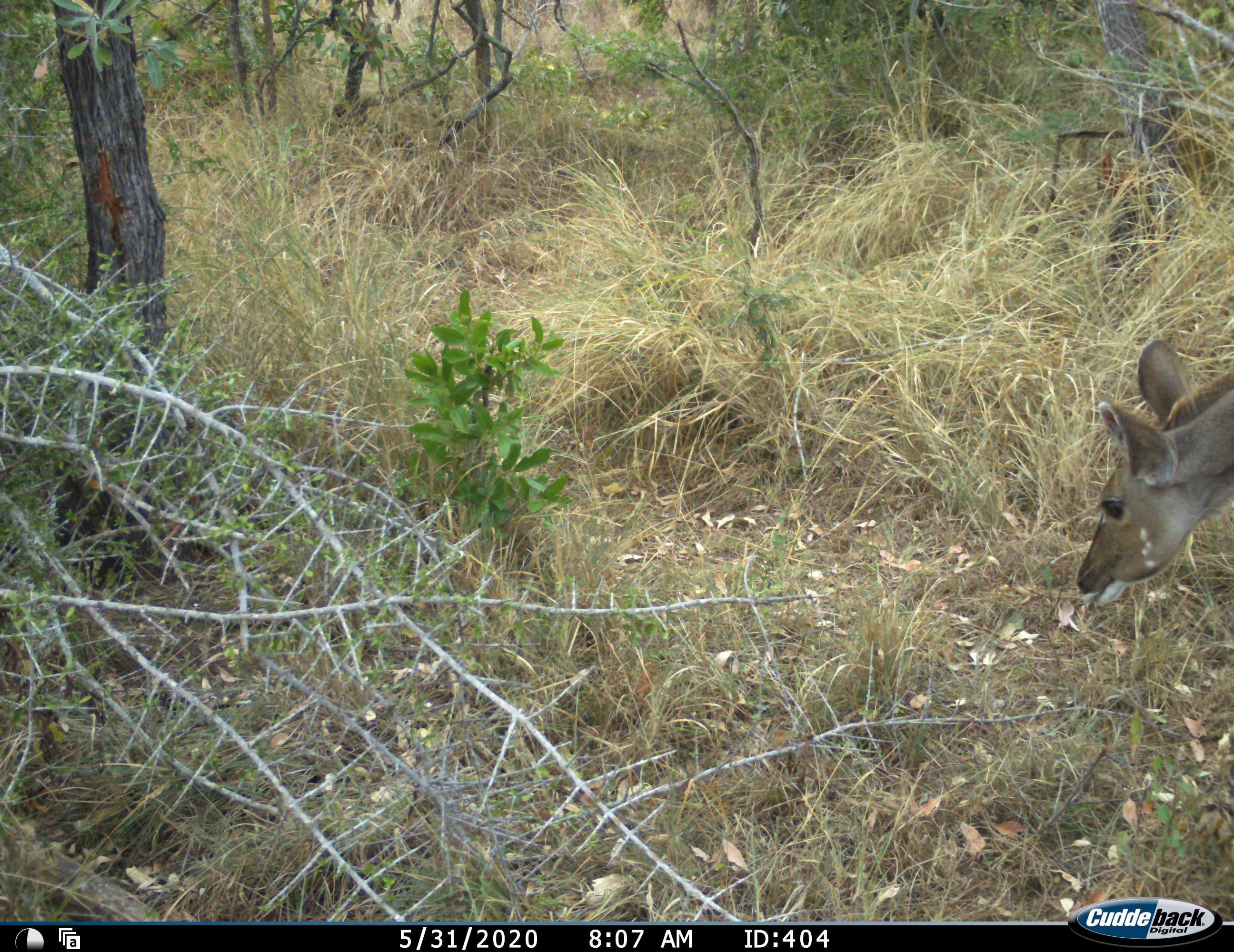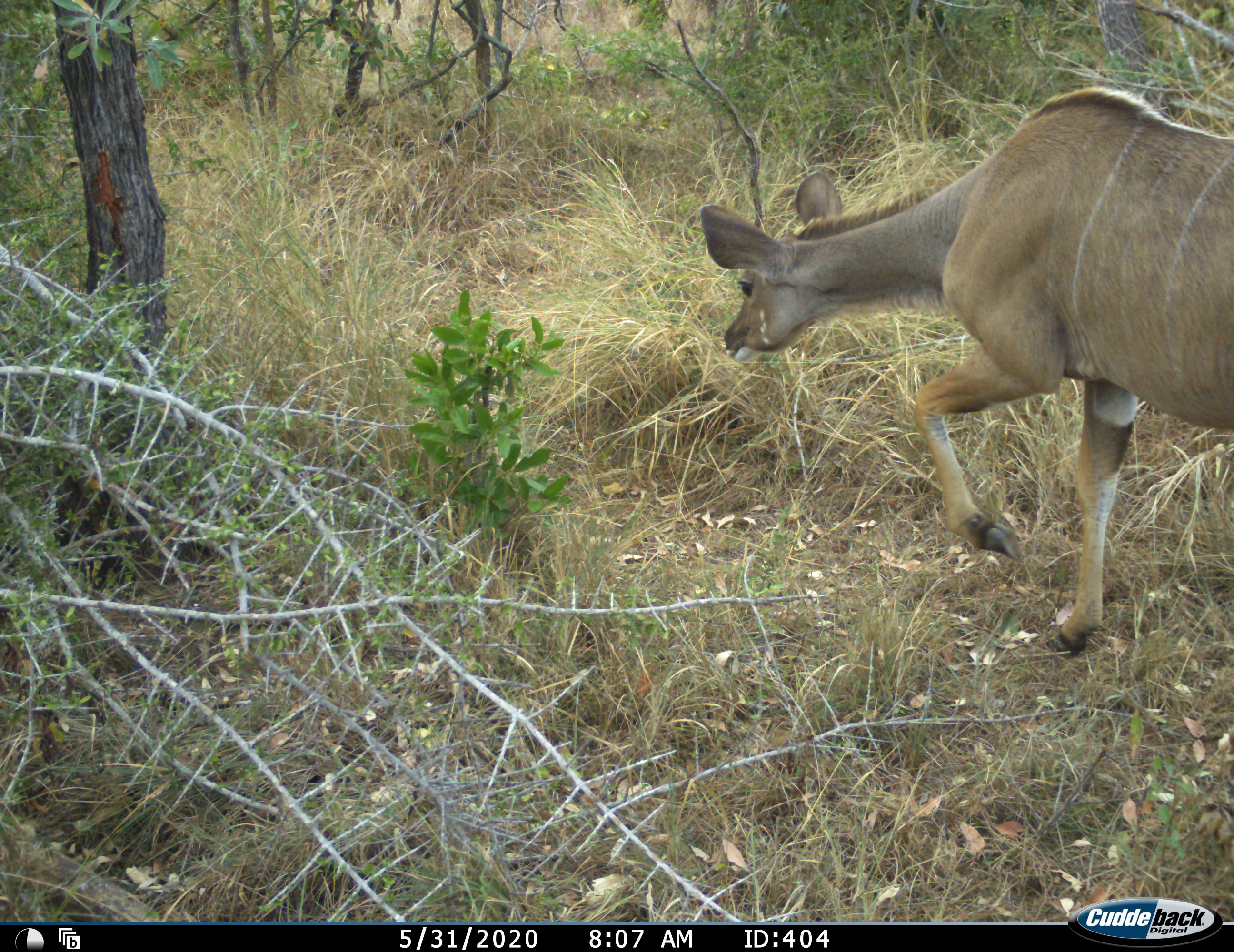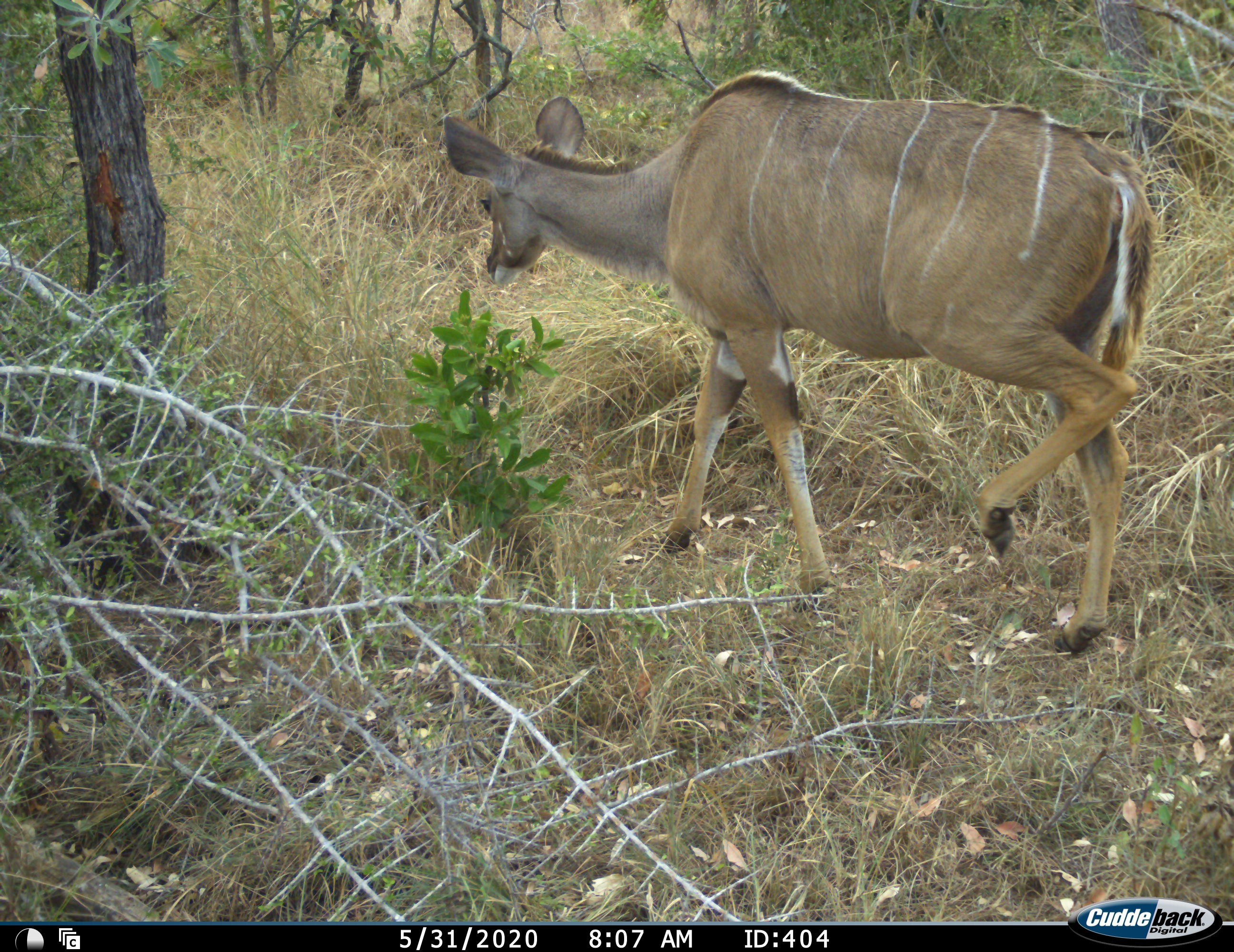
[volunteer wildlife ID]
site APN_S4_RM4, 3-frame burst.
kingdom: Animalia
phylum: Chordata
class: Mammalia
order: Artiodactyla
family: Bovidae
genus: Tragelaphus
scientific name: Tragelaphus angasii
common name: nyala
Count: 1.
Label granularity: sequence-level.